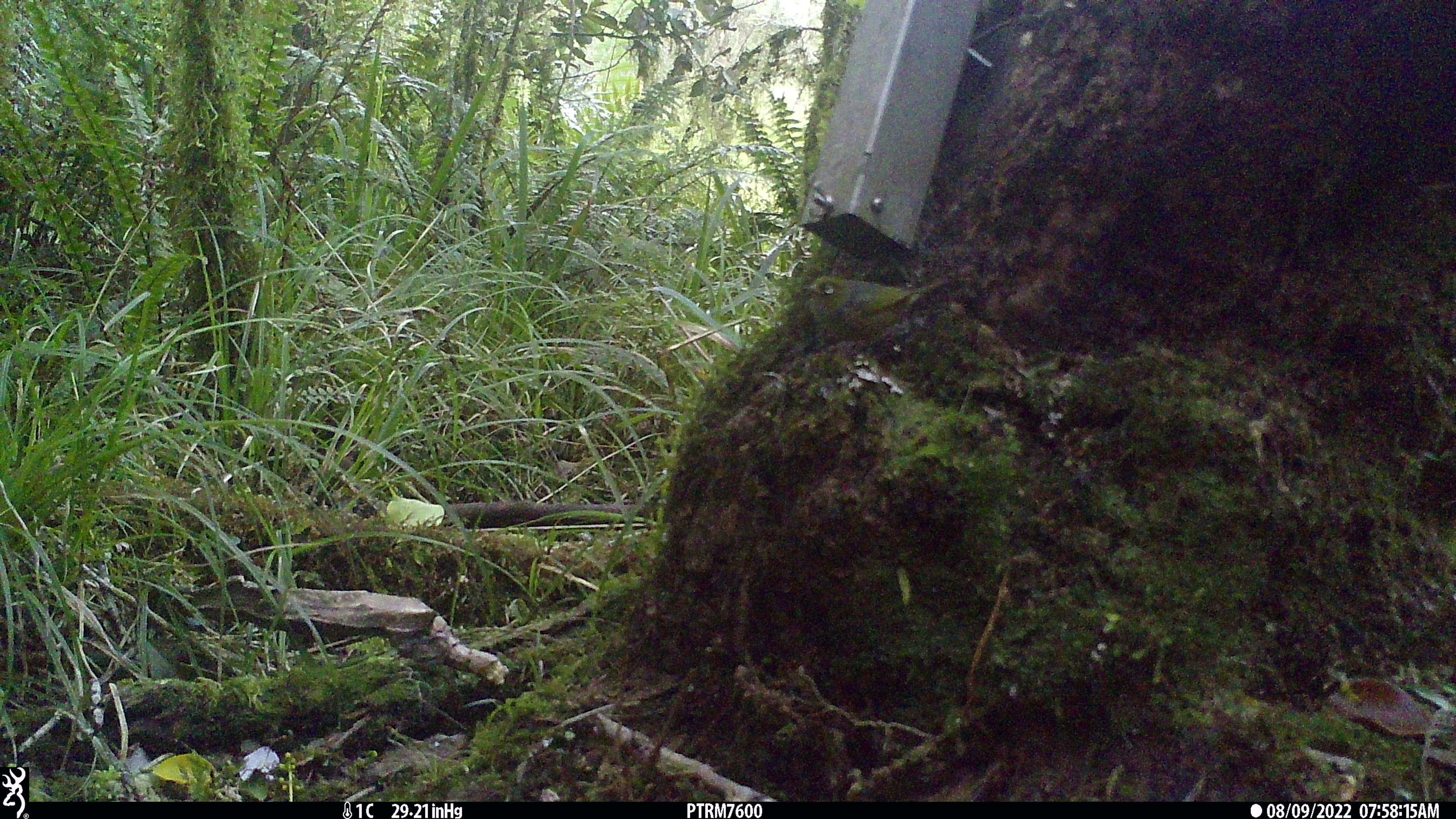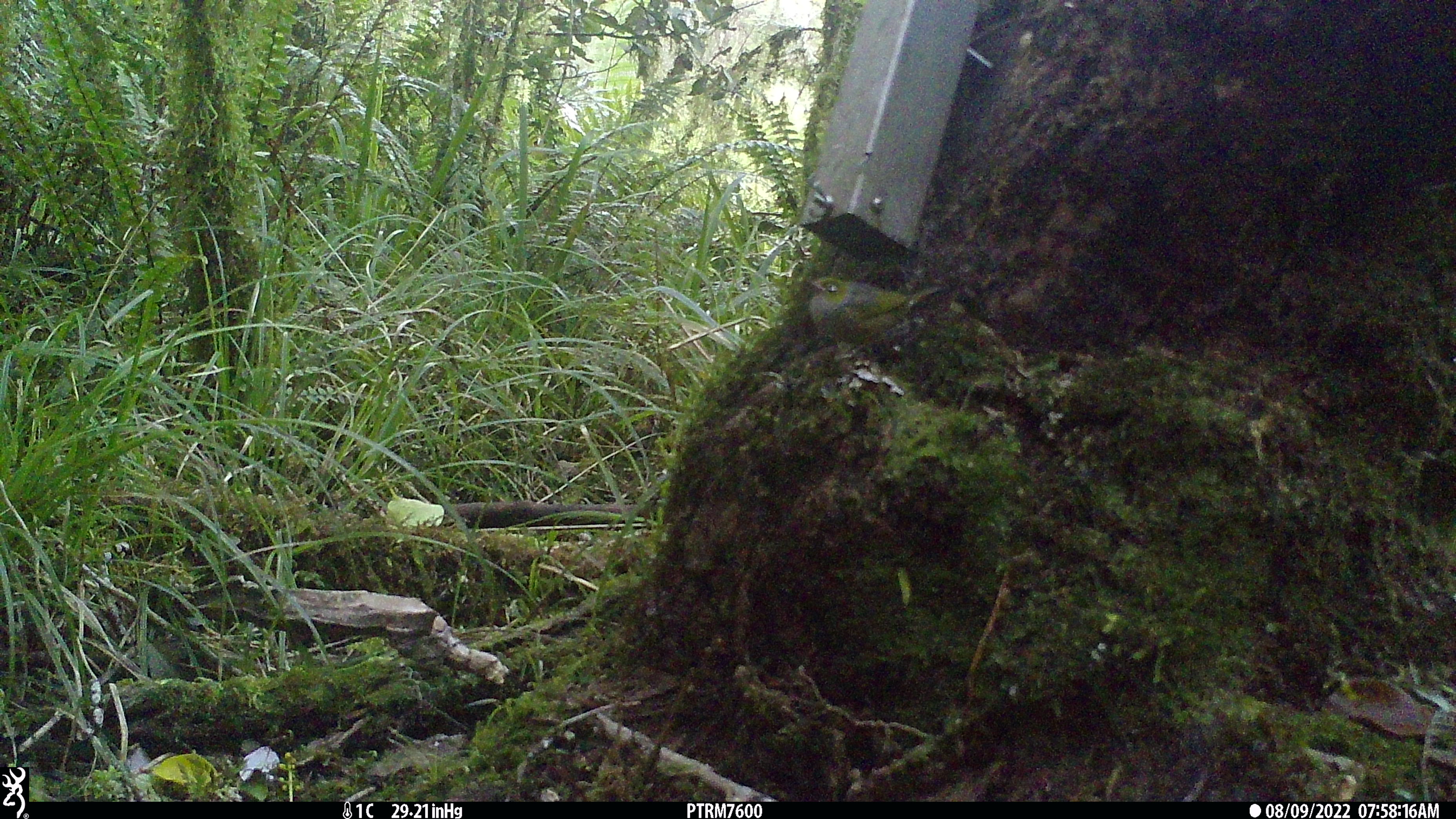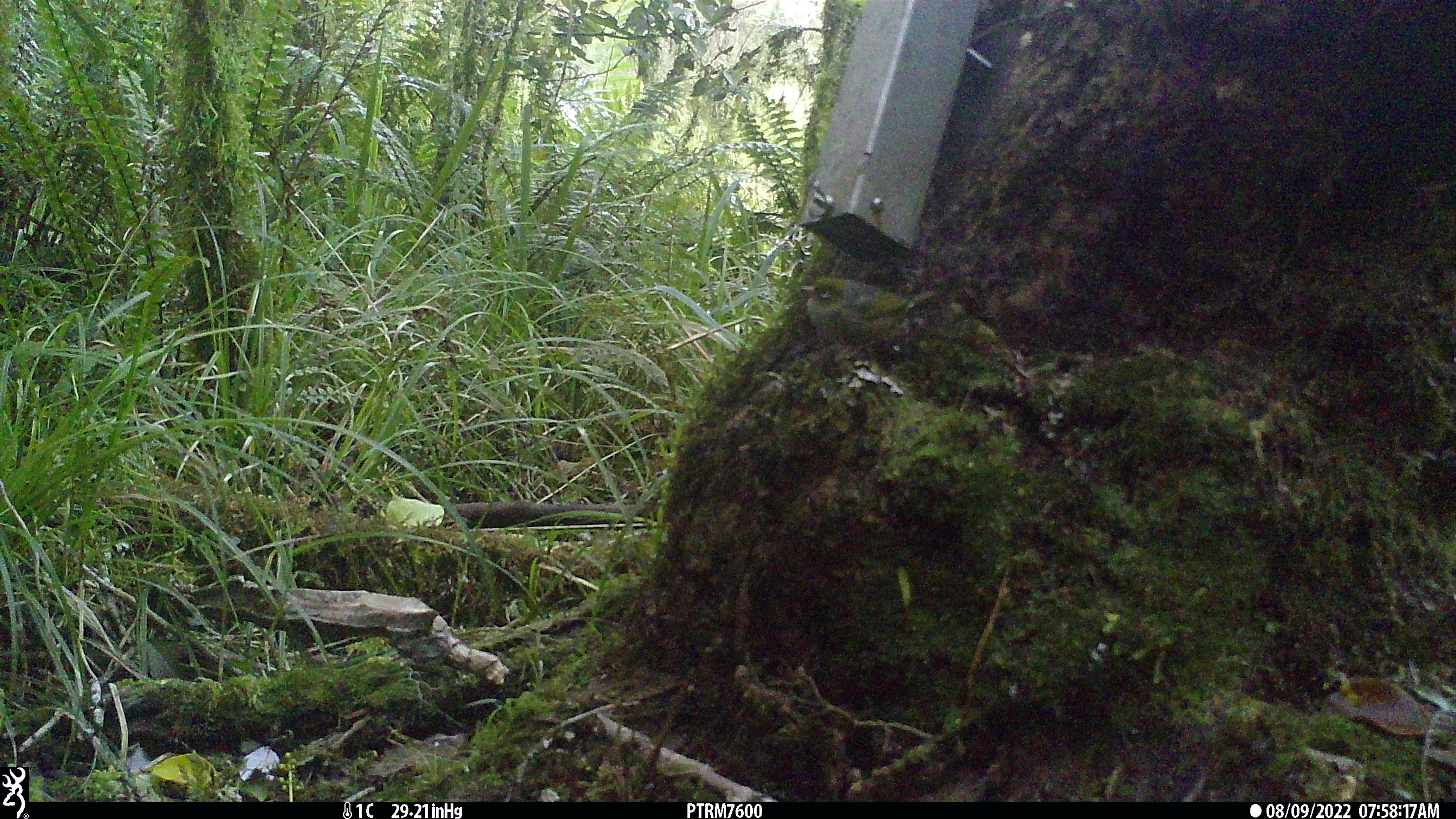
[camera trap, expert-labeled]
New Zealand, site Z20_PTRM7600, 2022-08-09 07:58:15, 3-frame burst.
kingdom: Animalia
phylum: Chordata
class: Aves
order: Passeriformes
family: Zosteropidae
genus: Zosterops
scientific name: Zosterops lateralis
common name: silvereye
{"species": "silvereye (Zosterops lateralis)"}